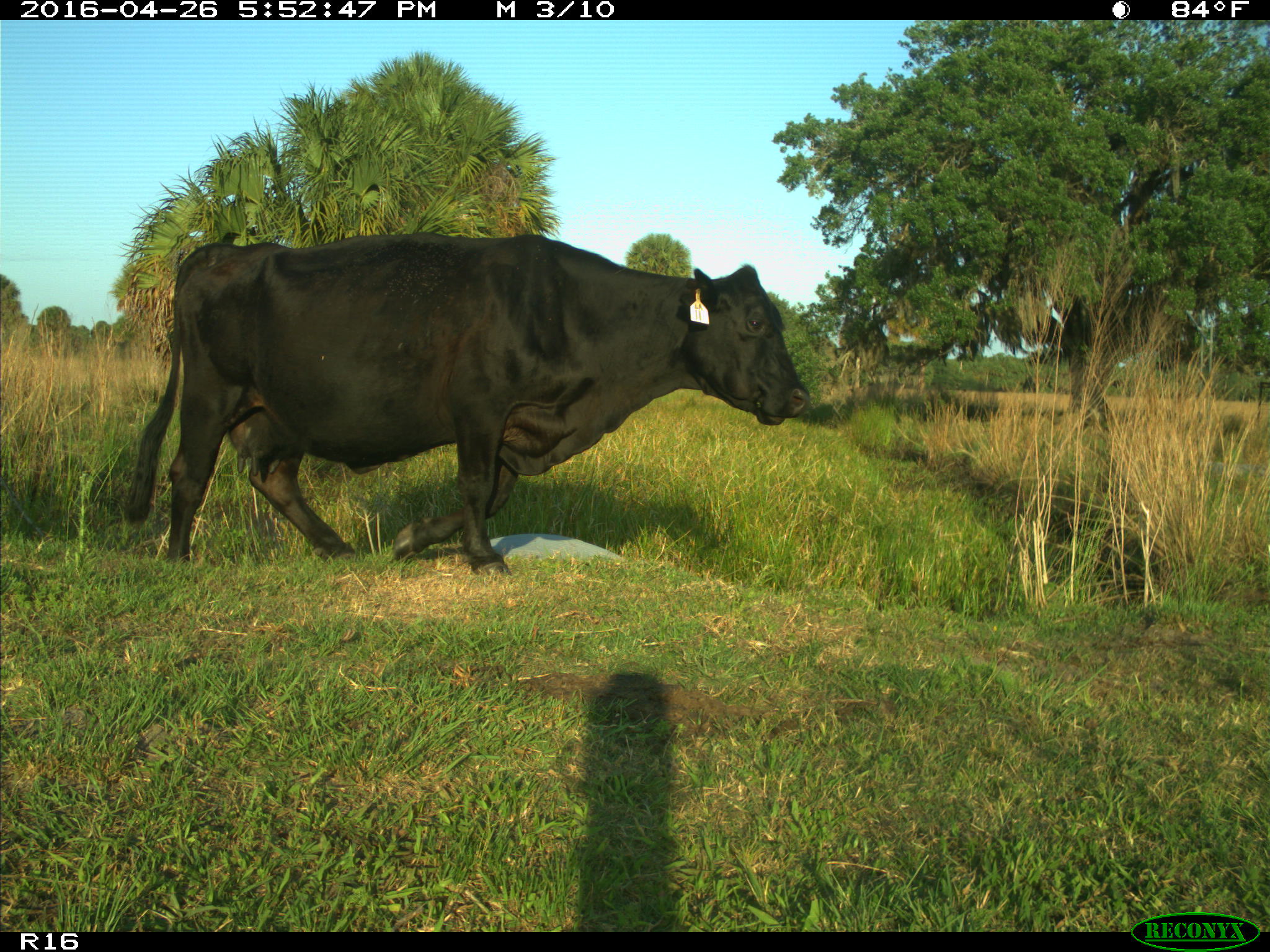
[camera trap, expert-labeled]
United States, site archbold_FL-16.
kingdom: Animalia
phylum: Chordata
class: Mammalia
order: Artiodactyla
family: Bovidae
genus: Bos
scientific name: Bos taurus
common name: domestic cow